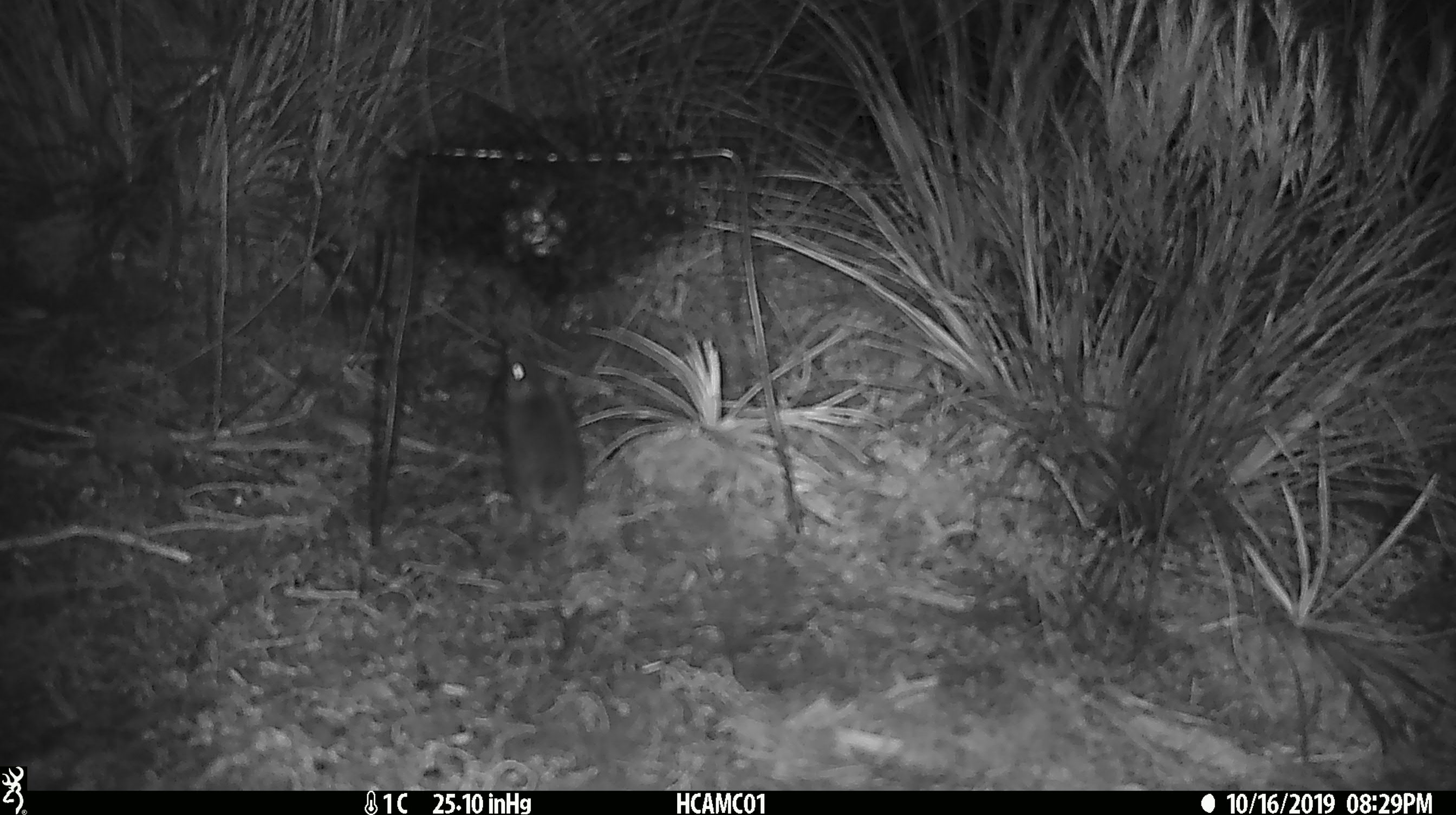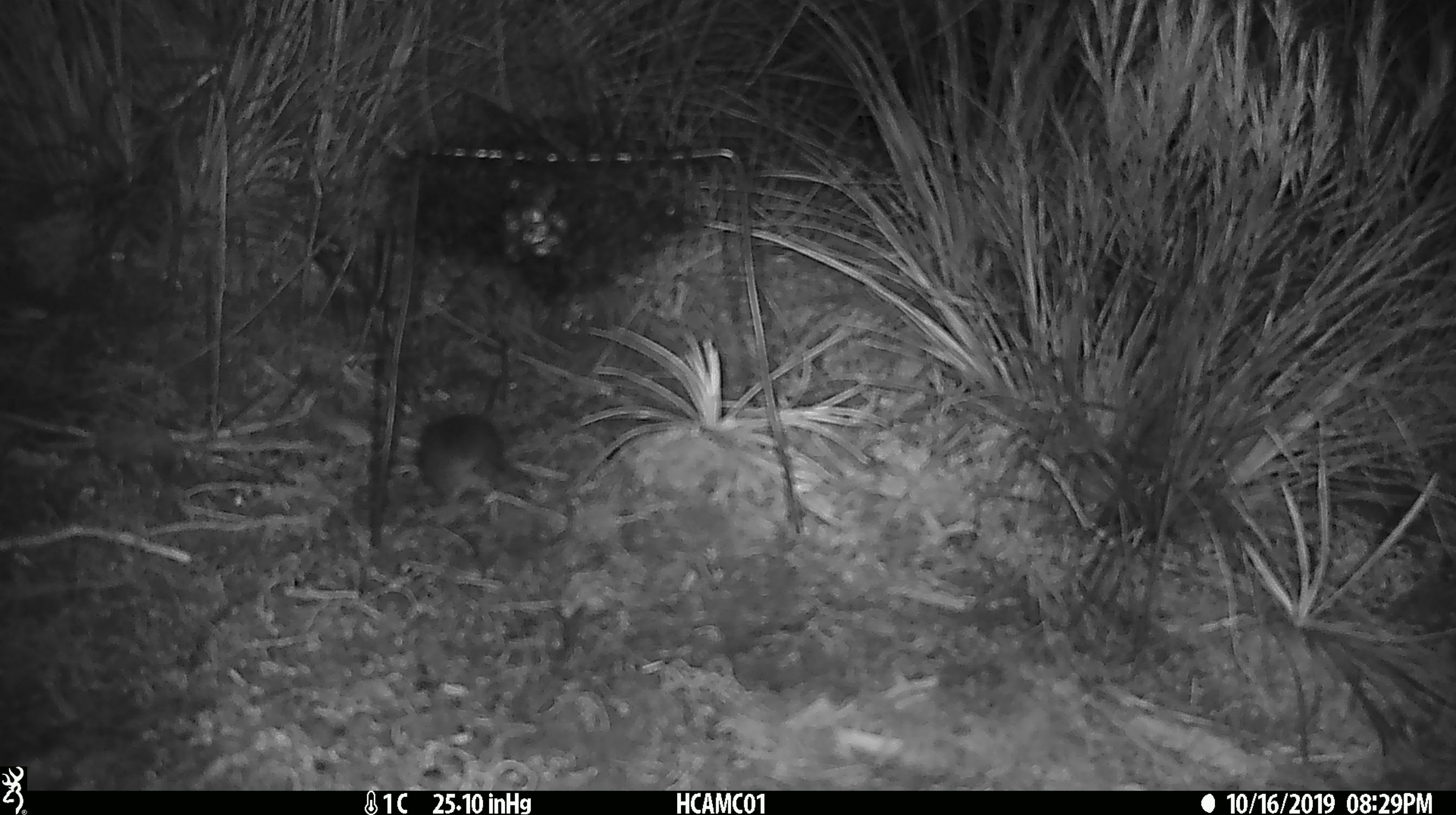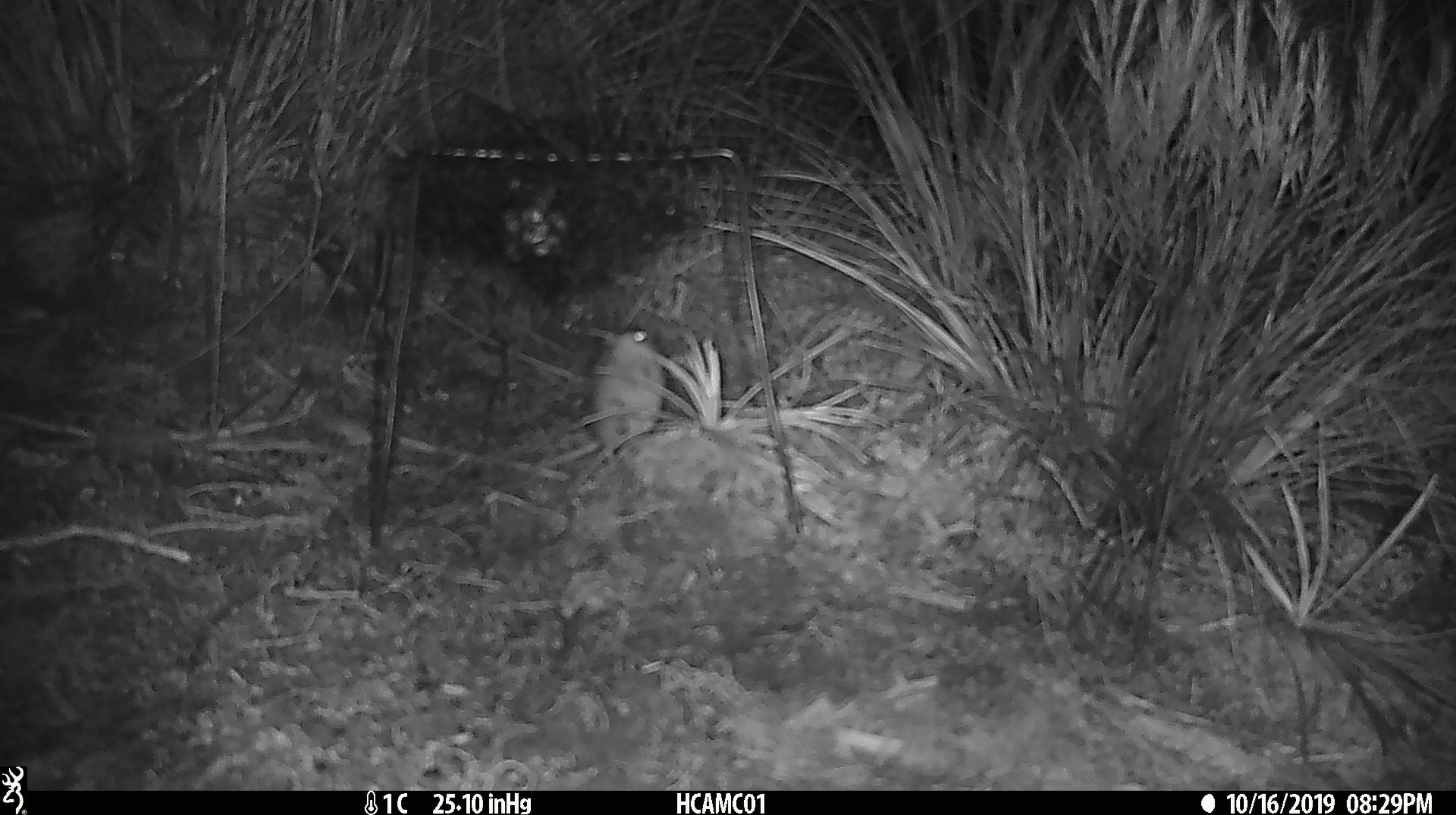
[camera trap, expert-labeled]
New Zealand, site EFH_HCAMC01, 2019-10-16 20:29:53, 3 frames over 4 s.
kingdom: Animalia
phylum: Chordata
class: Mammalia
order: Rodentia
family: Muridae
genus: Mus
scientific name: Mus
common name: mouse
Mouse (Mus).